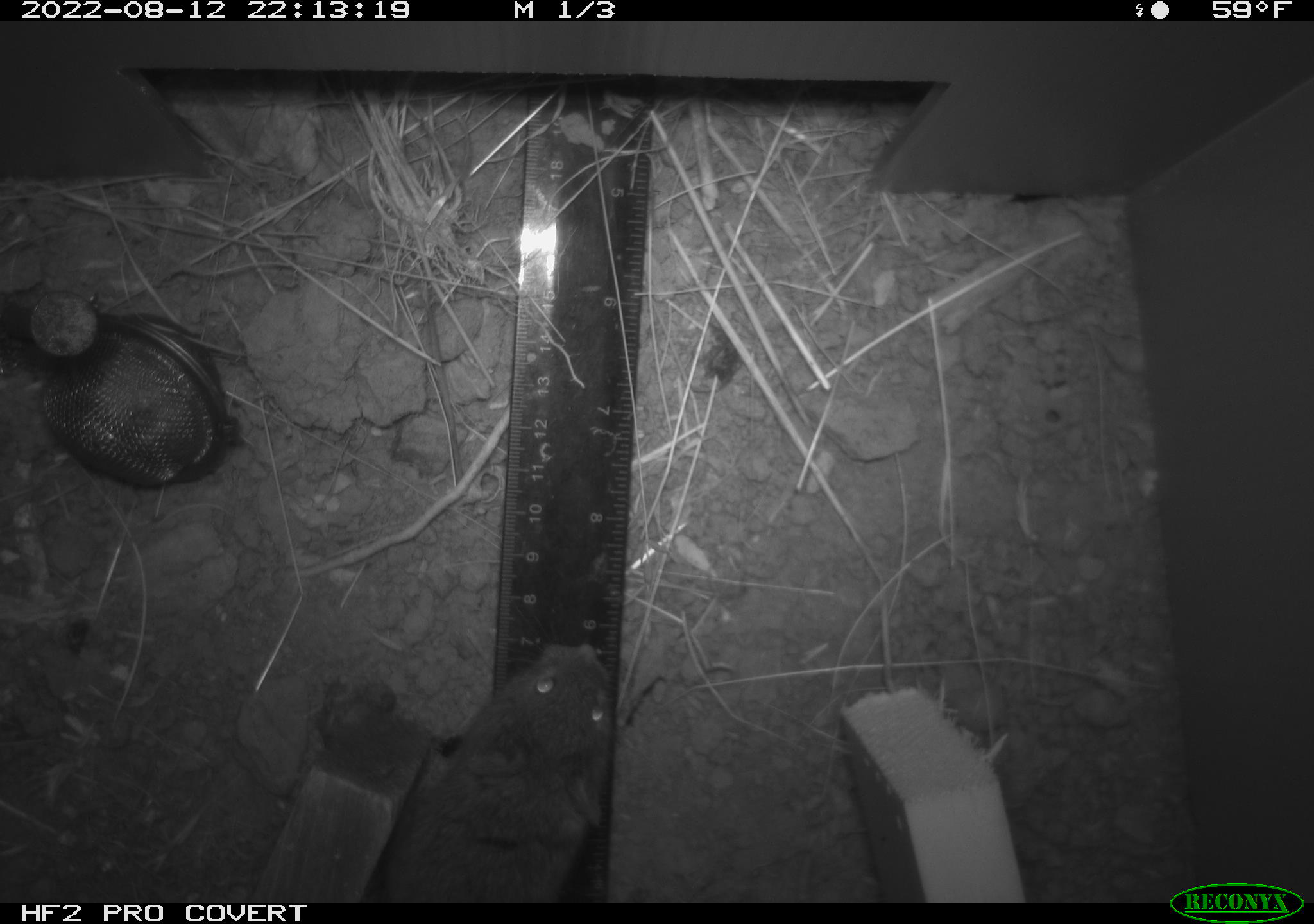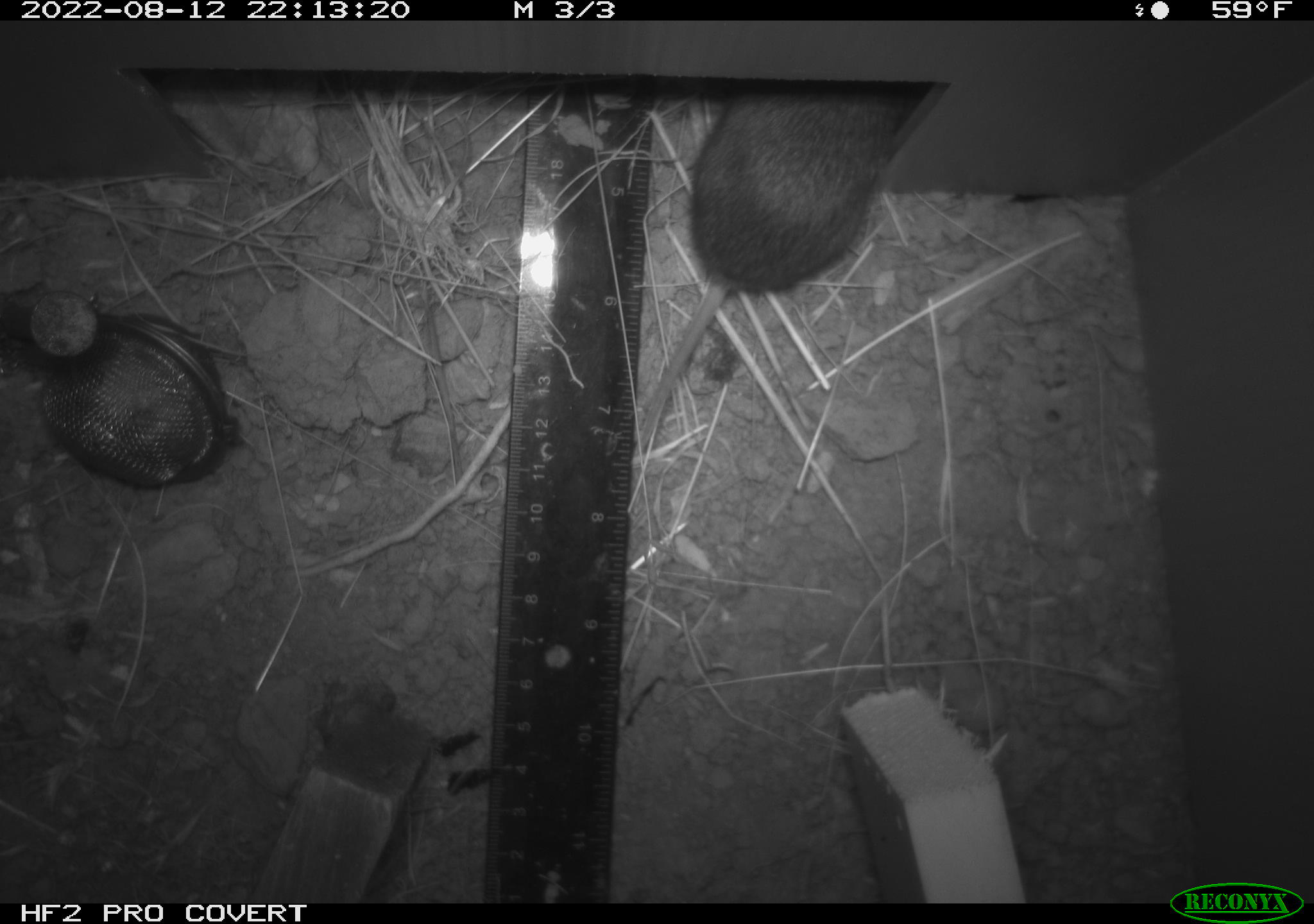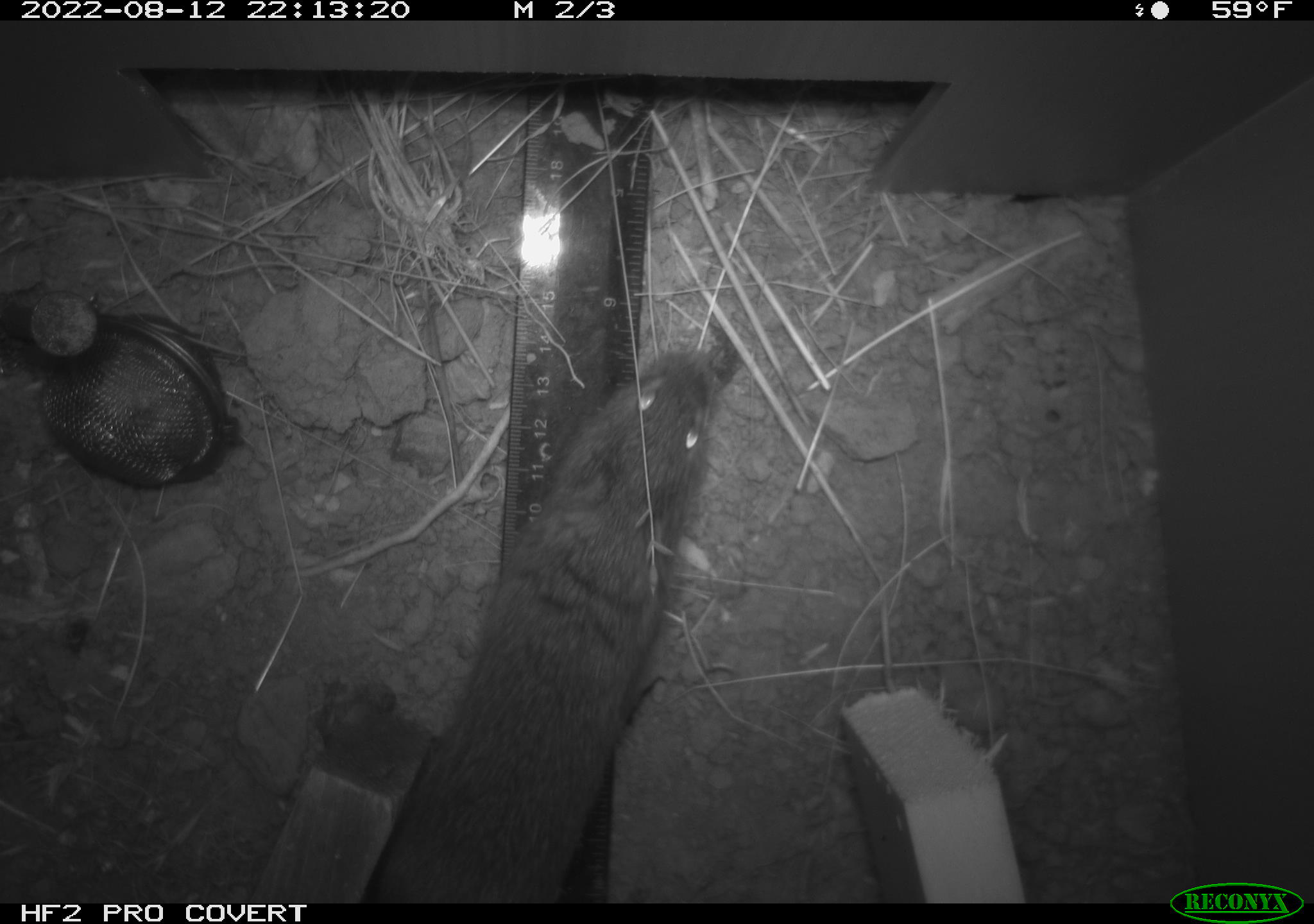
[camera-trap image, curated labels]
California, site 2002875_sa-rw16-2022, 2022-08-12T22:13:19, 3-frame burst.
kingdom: Animalia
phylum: Chordata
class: Mammalia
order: Rodentia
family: Cricetidae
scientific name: Arvicolinae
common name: voles, lemmings, and muskrats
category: arvicolinae subfamily